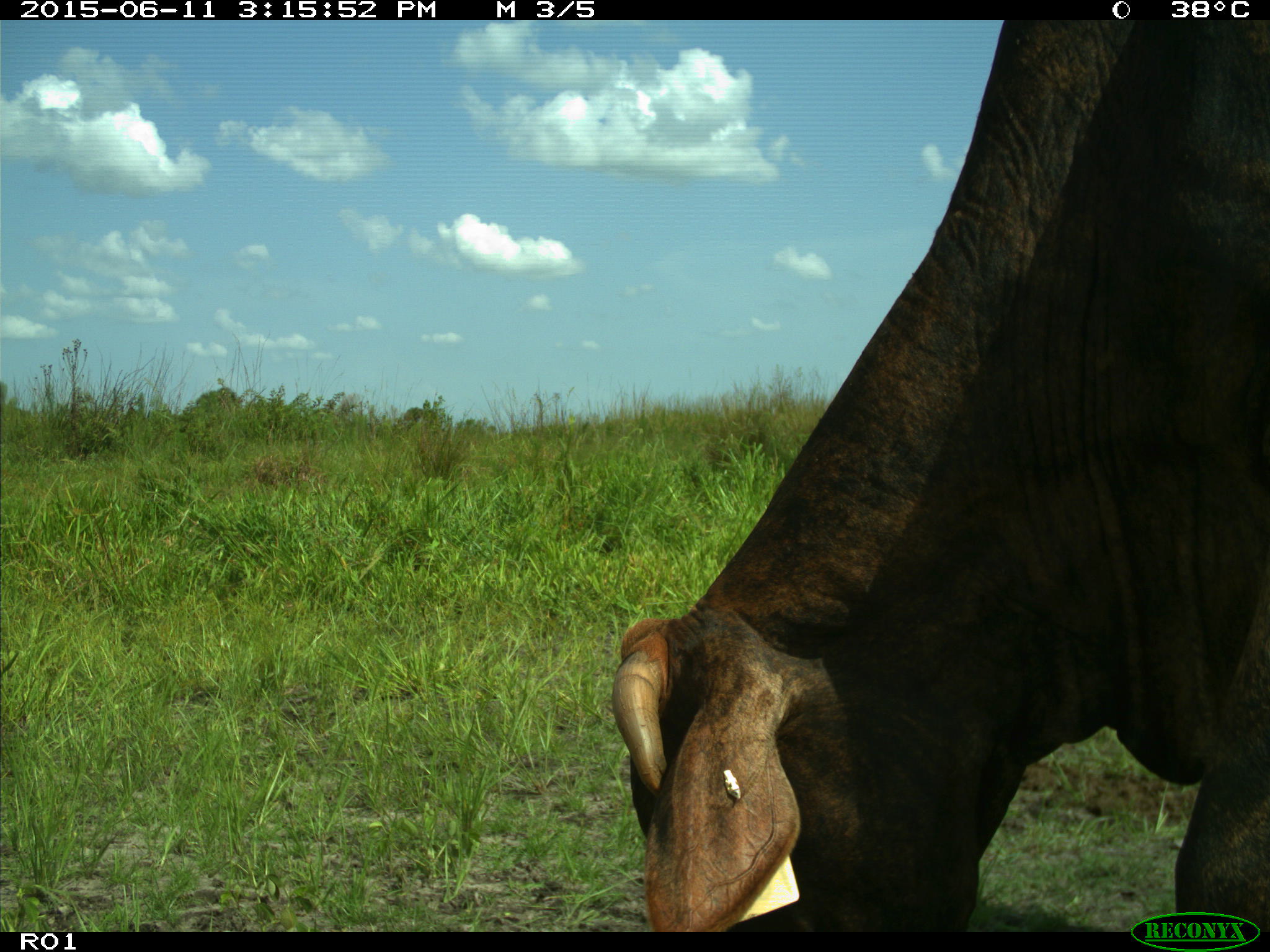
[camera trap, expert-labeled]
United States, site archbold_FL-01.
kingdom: Animalia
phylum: Chordata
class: Mammalia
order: Artiodactyla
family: Bovidae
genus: Bos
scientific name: Bos taurus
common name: domestic cow